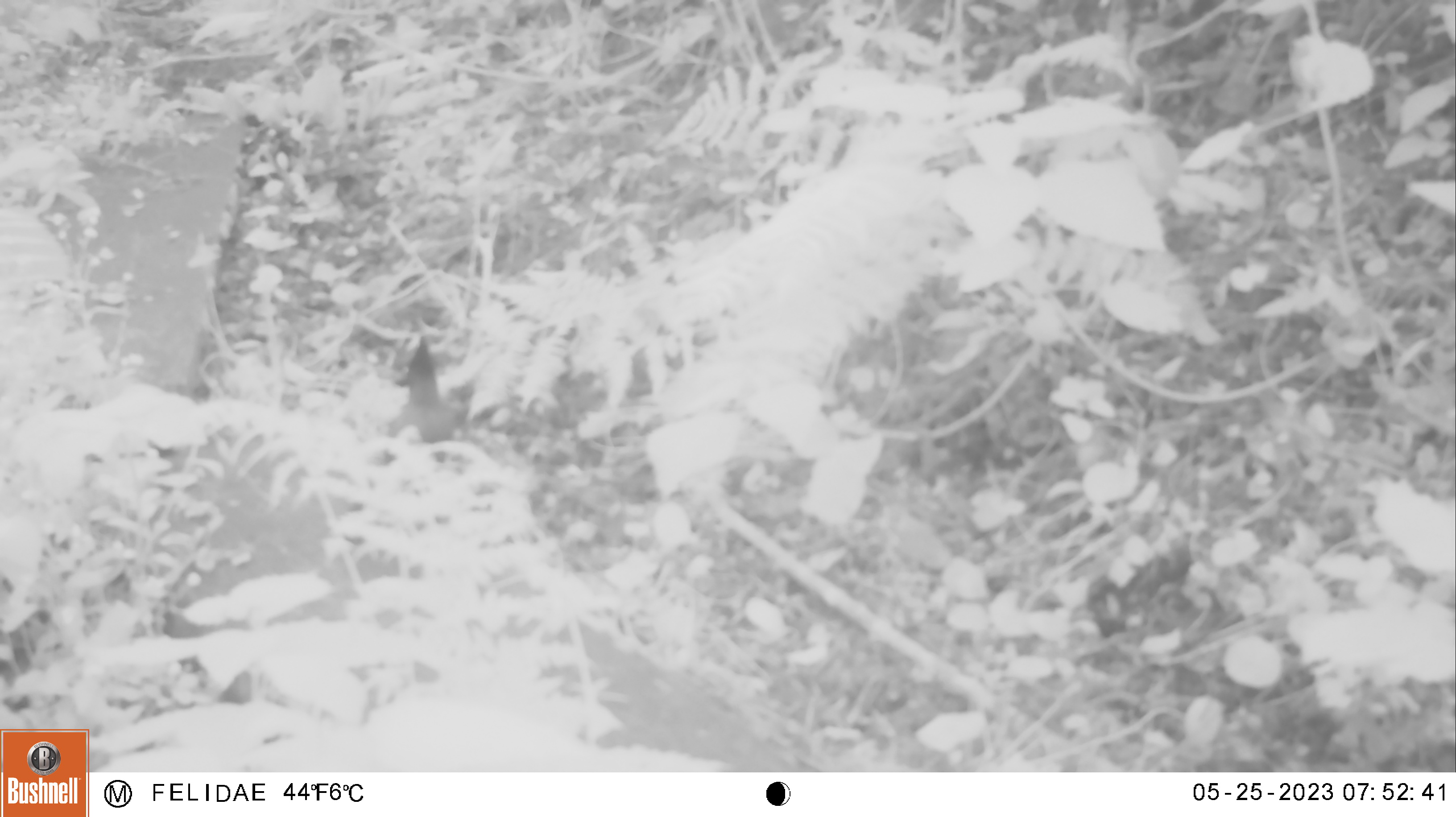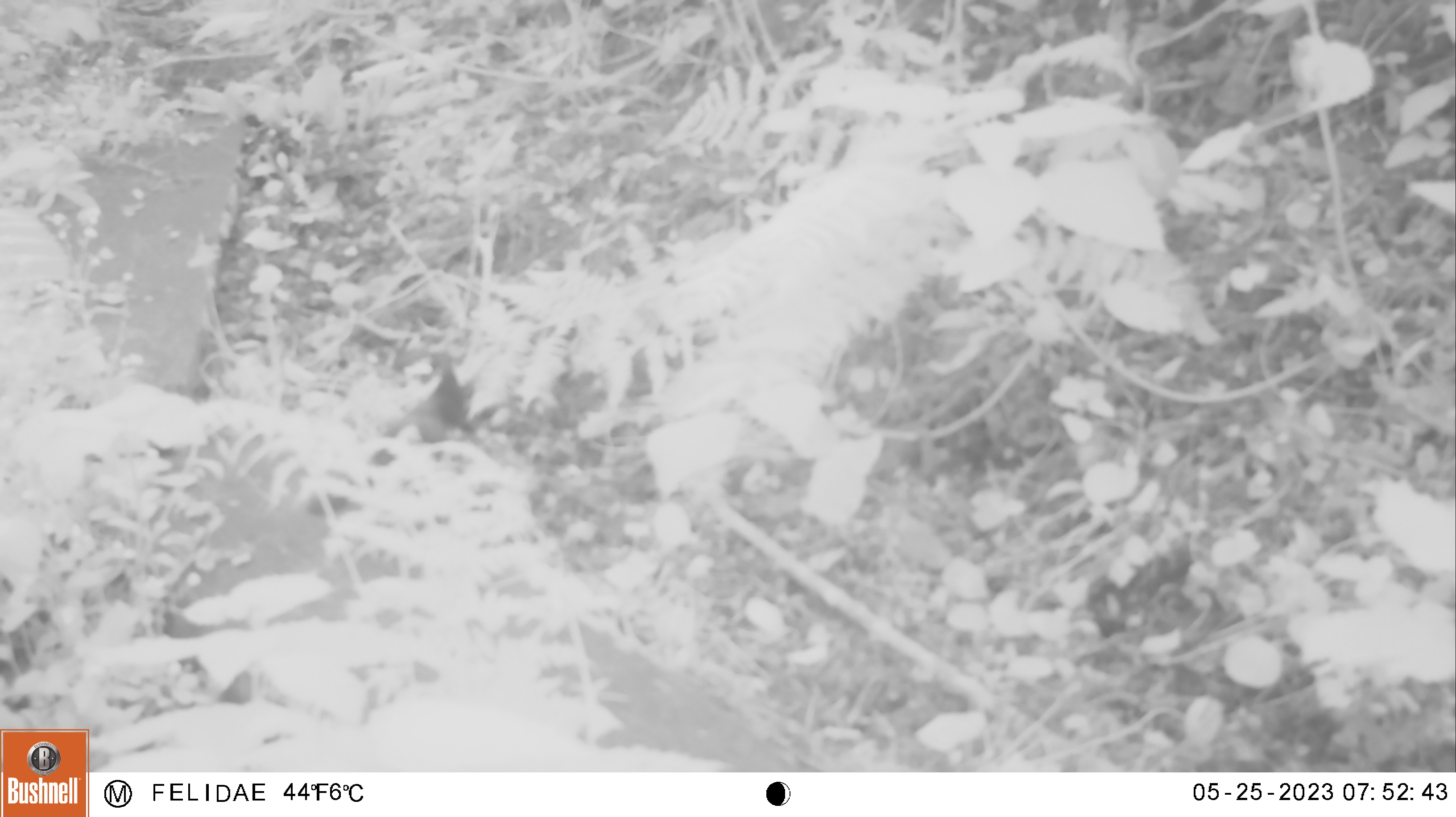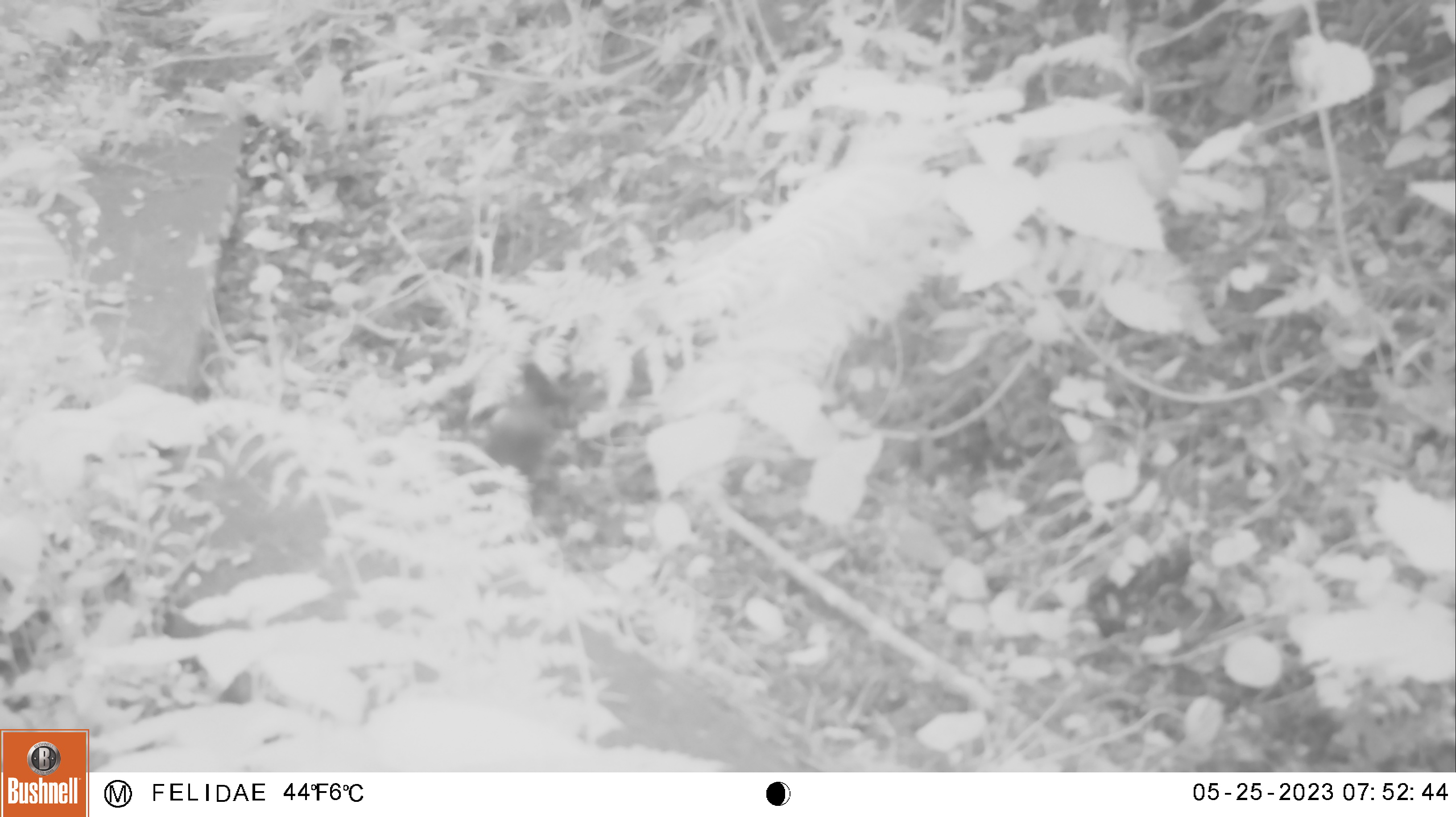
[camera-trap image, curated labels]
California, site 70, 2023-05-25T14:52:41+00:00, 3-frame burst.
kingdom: Animalia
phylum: Chordata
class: Aves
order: Passeriformes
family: Corvidae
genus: Cyanocitta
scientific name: Cyanocitta stelleri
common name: steller's jay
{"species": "steller's jay (Cyanocitta stelleri)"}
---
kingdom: Animalia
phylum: Chordata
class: Aves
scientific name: Aves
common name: bird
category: unknown bird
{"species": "unknown bird (bird) (Aves)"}